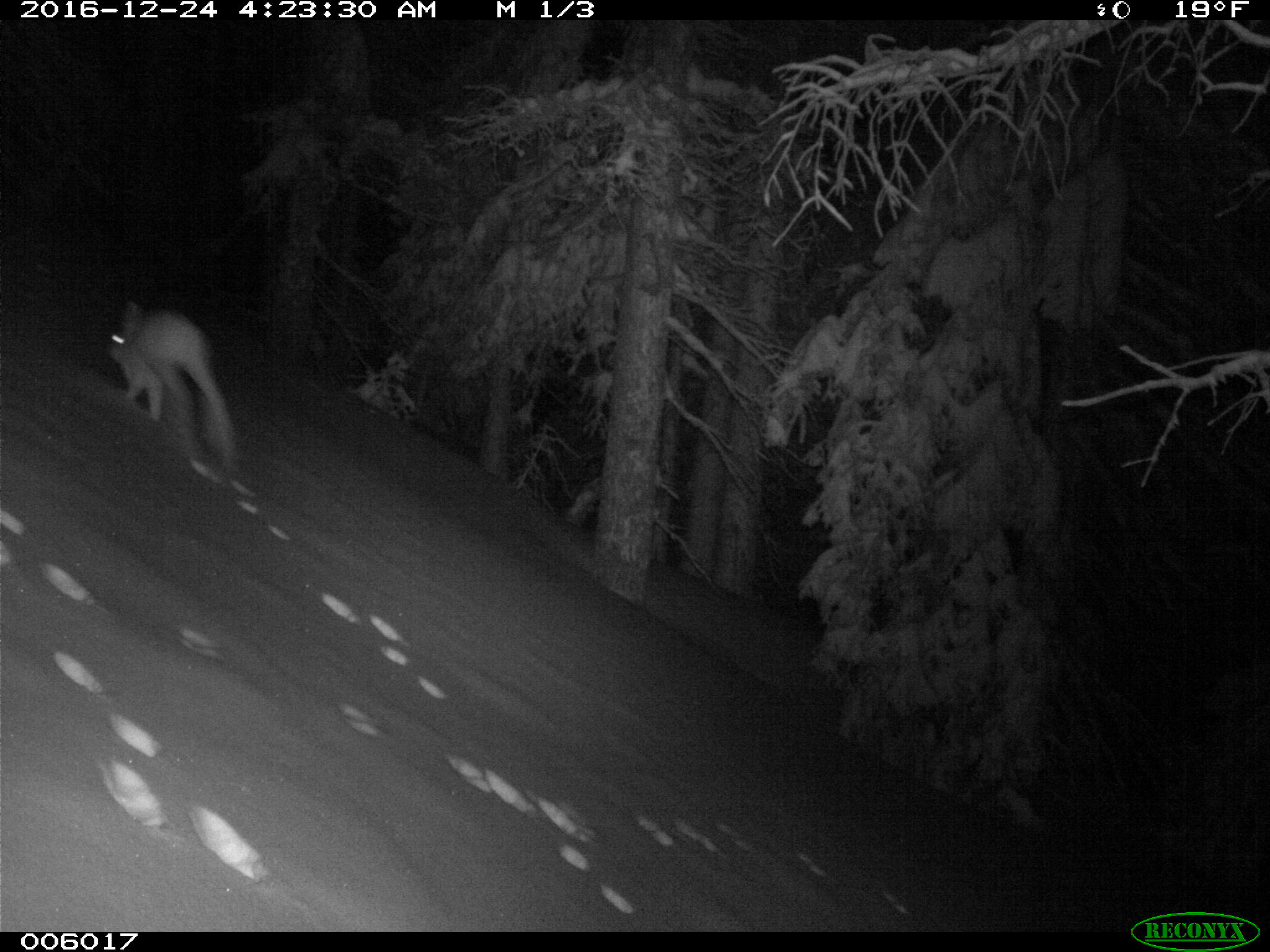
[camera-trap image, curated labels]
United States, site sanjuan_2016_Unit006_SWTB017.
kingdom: Animalia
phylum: Chordata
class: Mammalia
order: Lagomorpha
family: Leporidae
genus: Lepus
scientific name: Lepus americanus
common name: snowshoe hare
Lepus americanus (snowshoe hare).